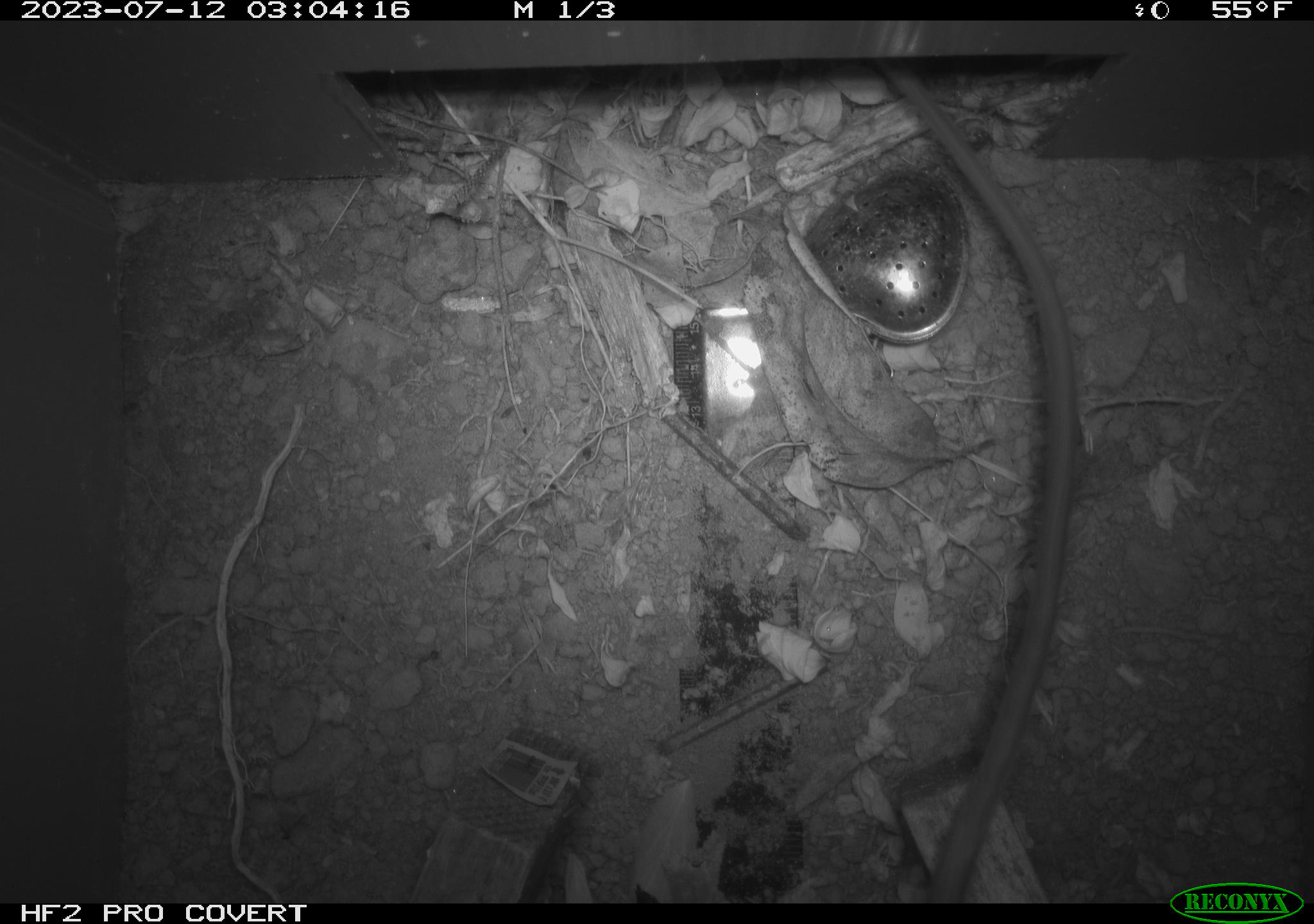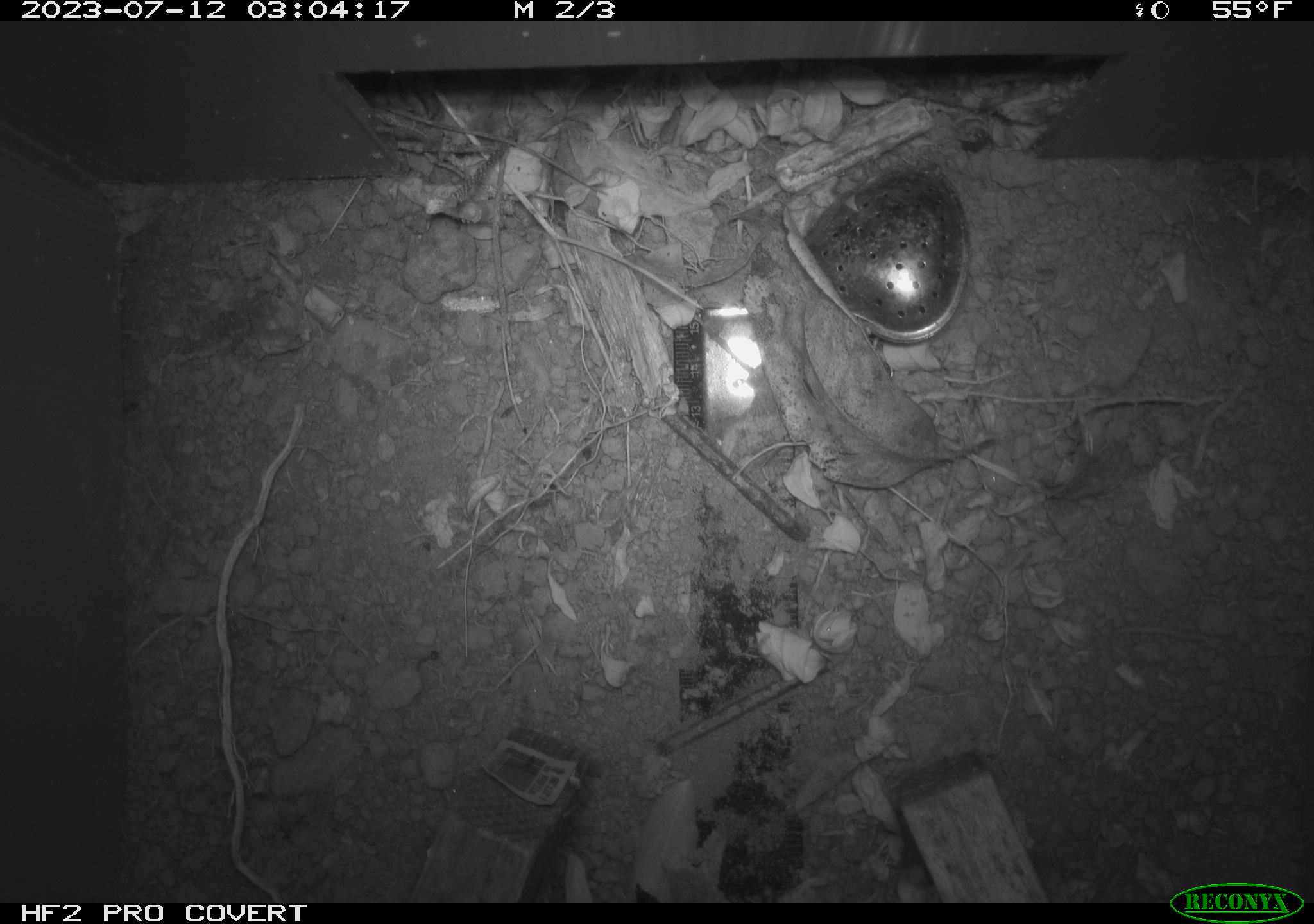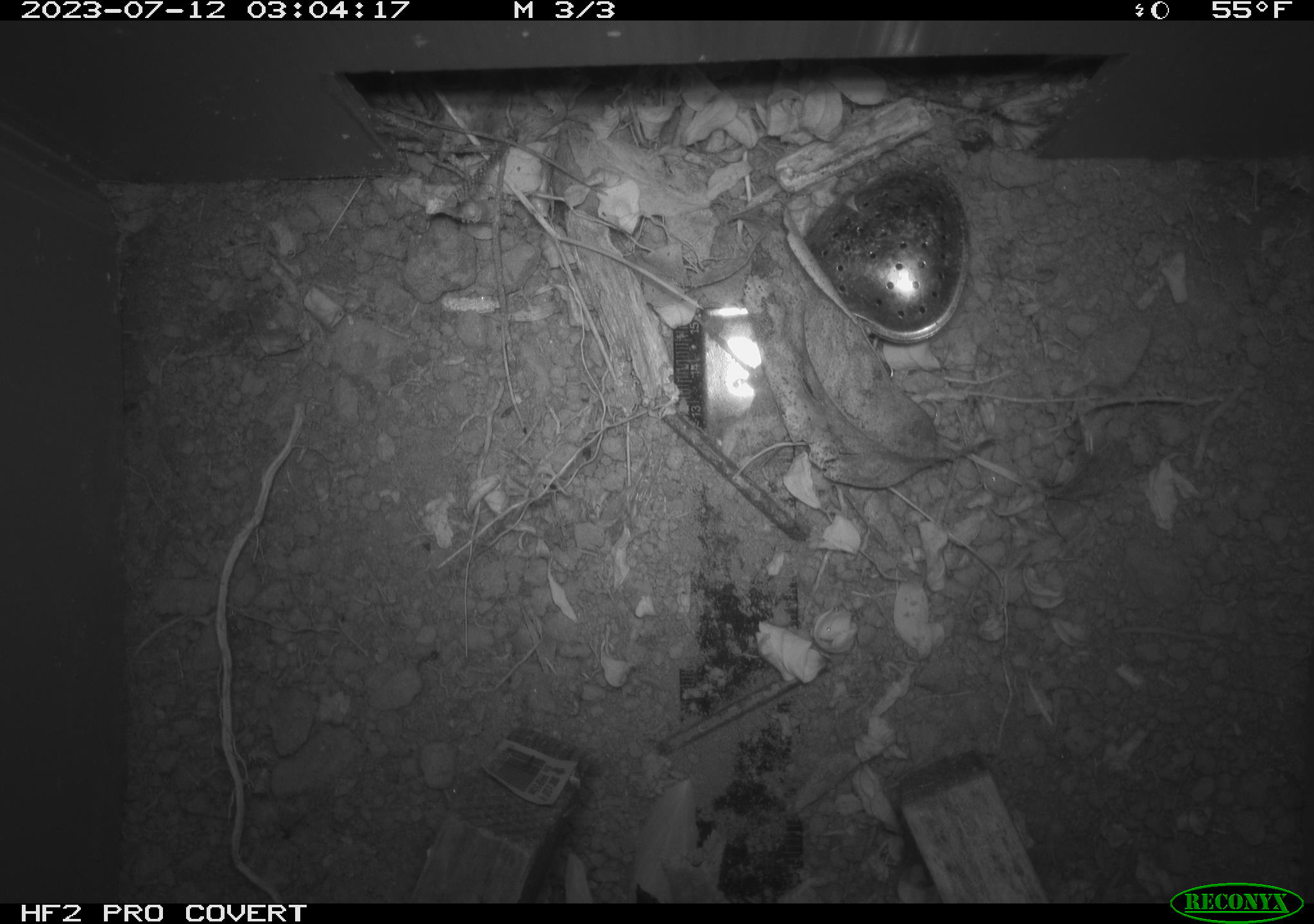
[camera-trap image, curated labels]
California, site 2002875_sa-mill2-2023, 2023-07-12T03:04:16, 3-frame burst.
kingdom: Animalia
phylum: Chordata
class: Mammalia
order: Rodentia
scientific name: Rodentia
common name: mouse species